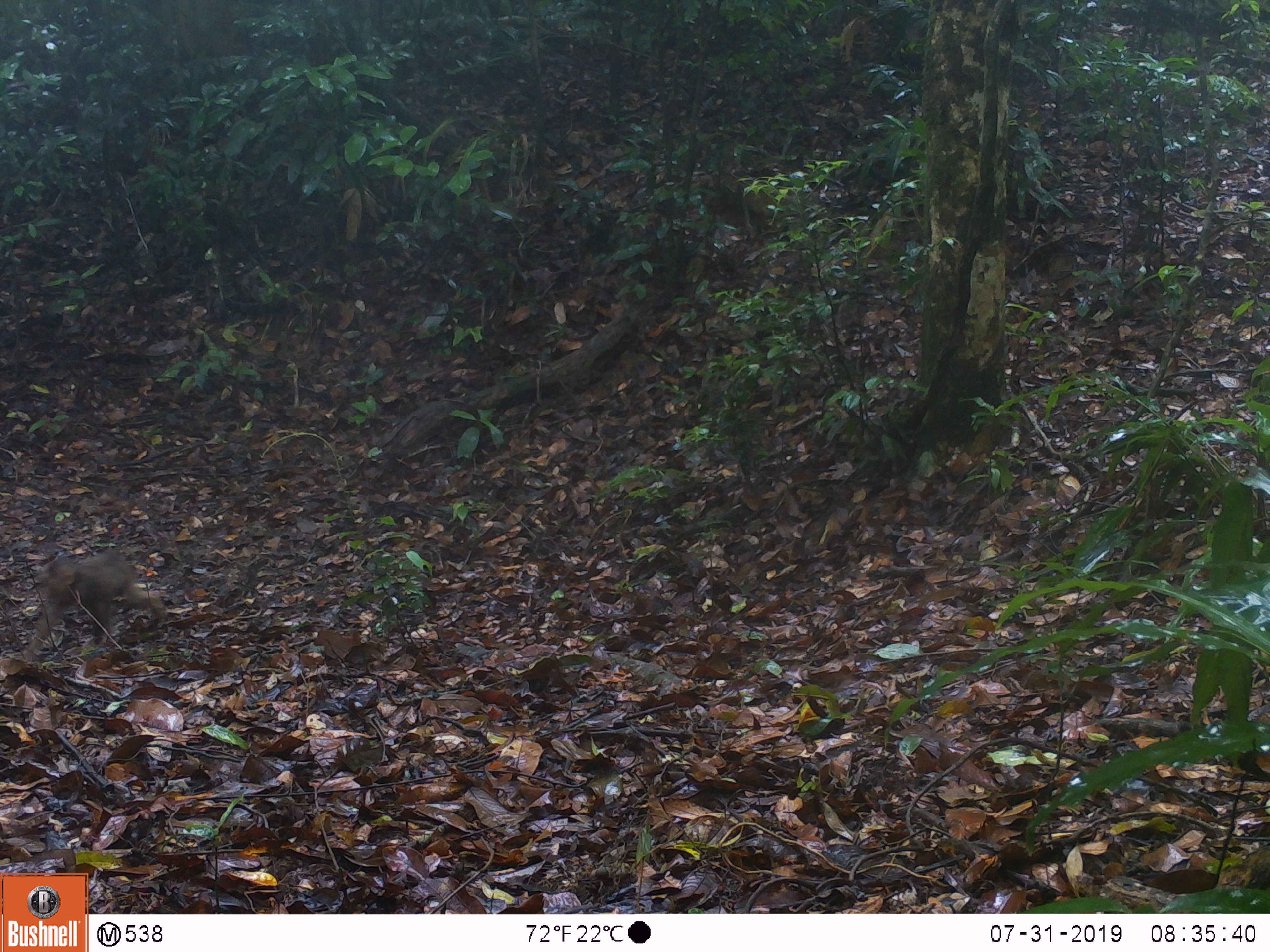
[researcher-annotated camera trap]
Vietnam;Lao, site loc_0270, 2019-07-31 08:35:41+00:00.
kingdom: Animalia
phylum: Chordata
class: Mammalia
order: Primates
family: Cercopithecidae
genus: Macaca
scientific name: Macaca arctoides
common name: stump-tailed macaque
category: stump tailed macaque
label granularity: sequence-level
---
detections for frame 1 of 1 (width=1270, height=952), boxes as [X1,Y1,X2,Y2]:
stump tailed macaque: [26,549,167,663]